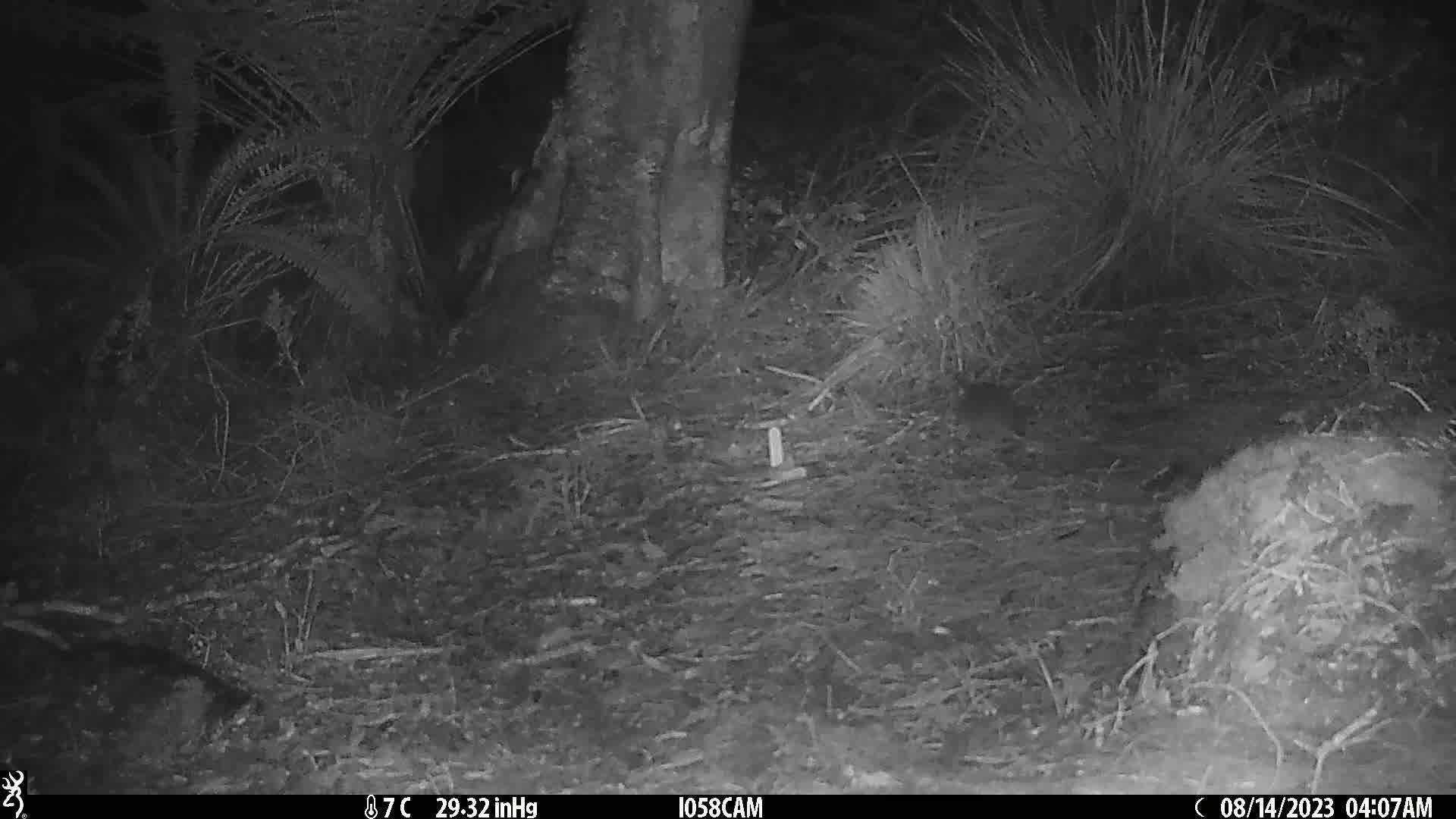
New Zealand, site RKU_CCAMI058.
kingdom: Animalia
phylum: Chordata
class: Mammalia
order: Rodentia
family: Muridae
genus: Rattus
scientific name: Rattus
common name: rat